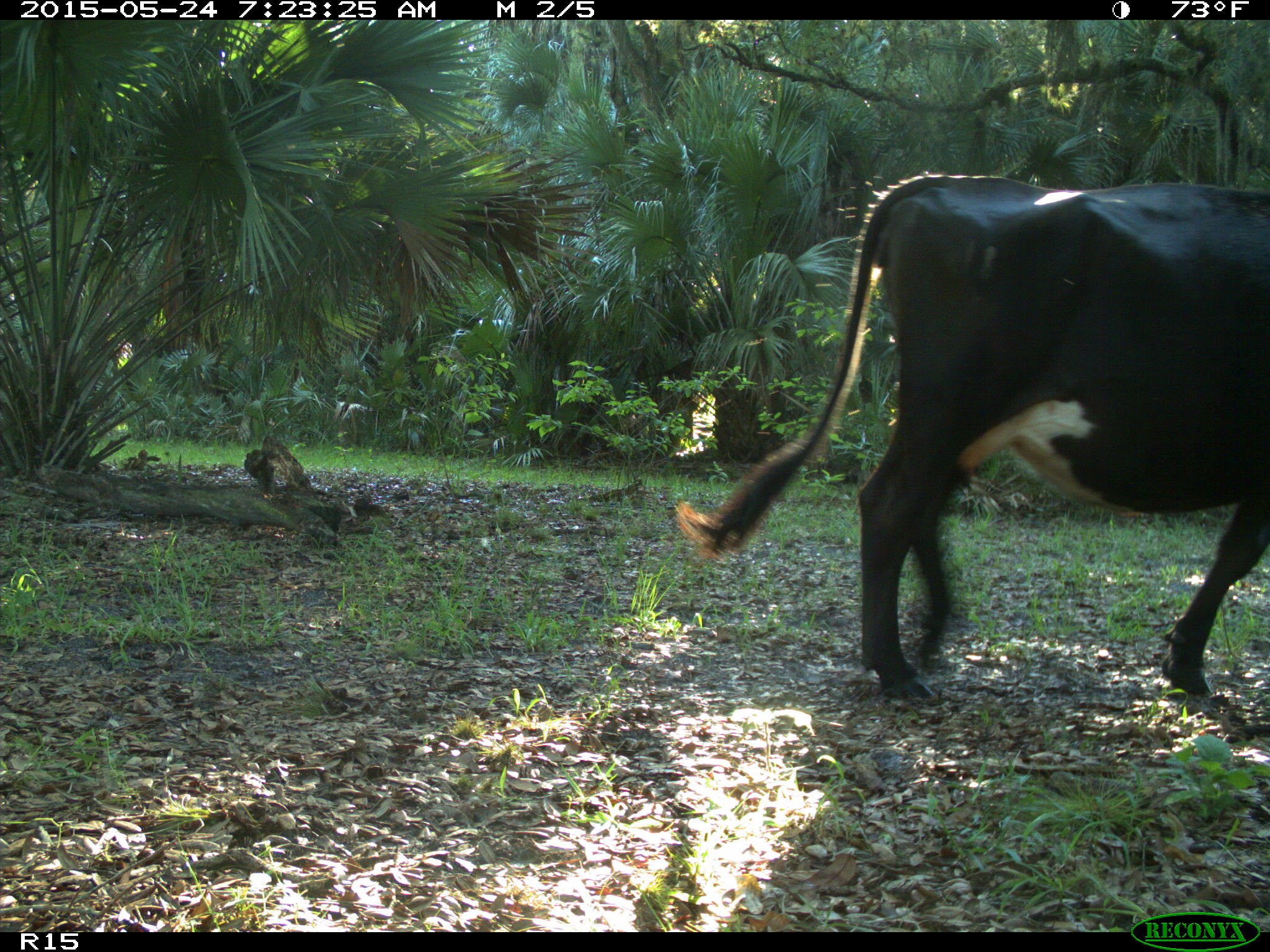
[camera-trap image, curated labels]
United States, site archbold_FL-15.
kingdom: Animalia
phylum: Chordata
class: Mammalia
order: Artiodactyla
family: Bovidae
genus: Bos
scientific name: Bos taurus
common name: domestic cow